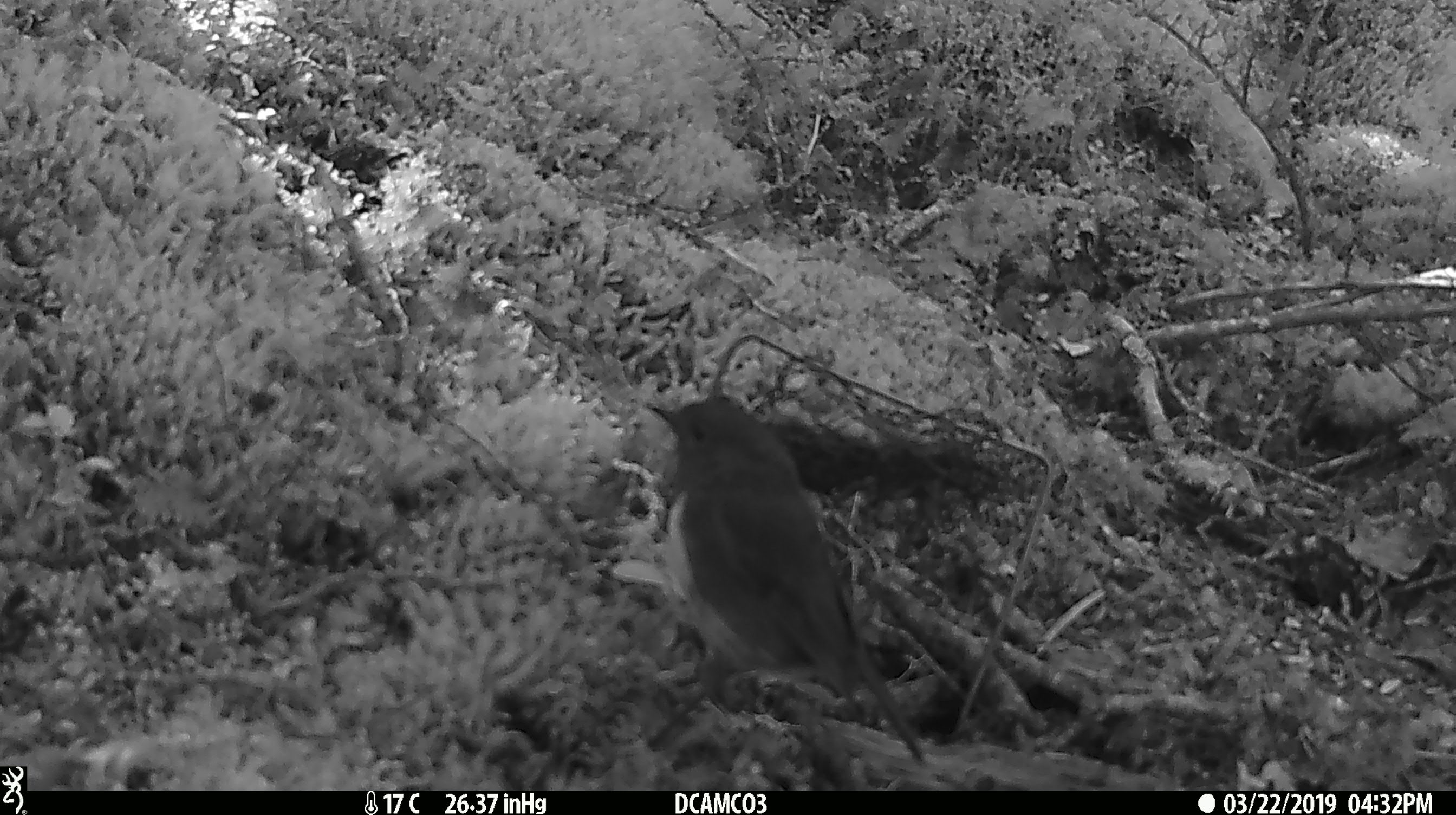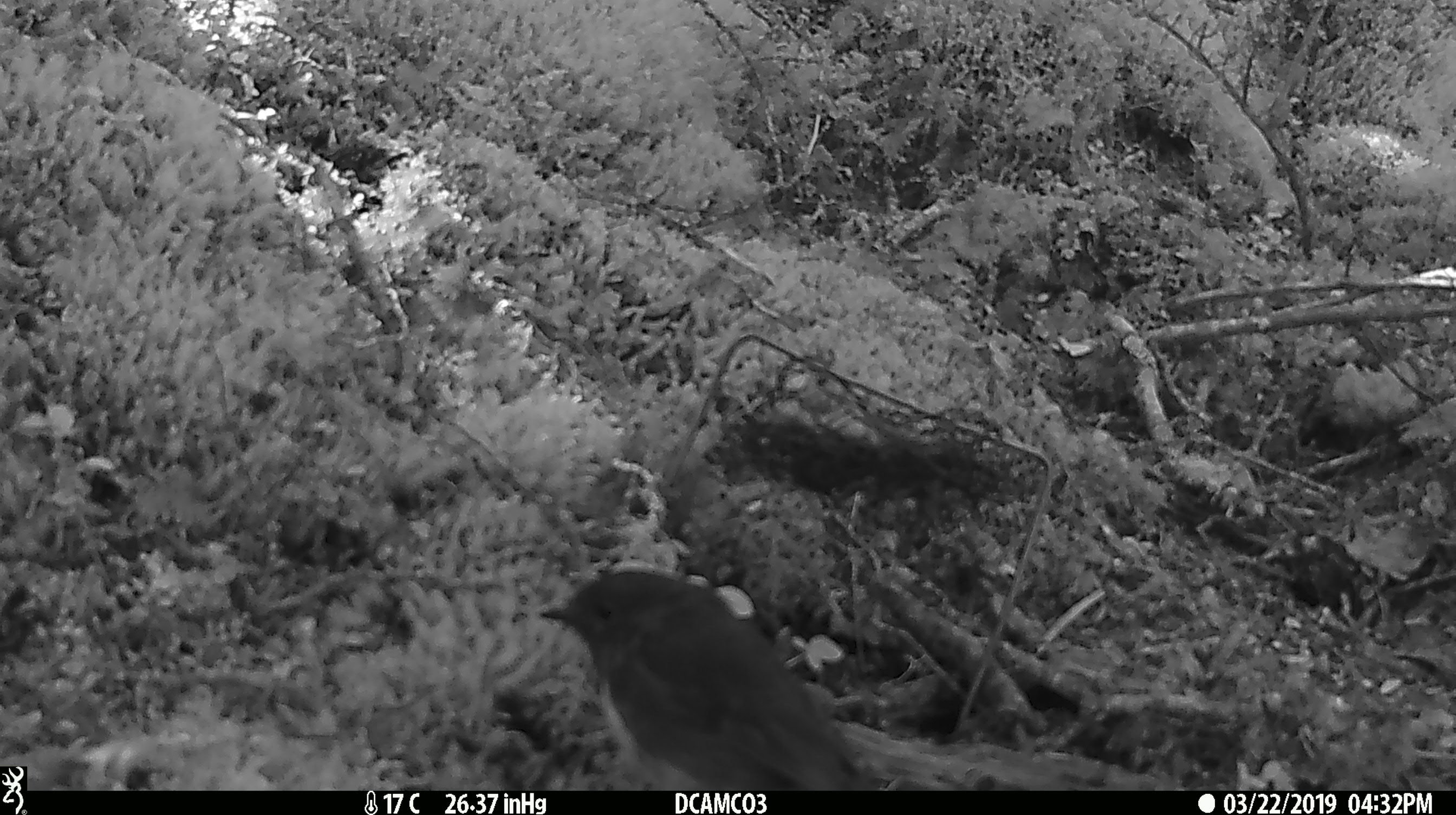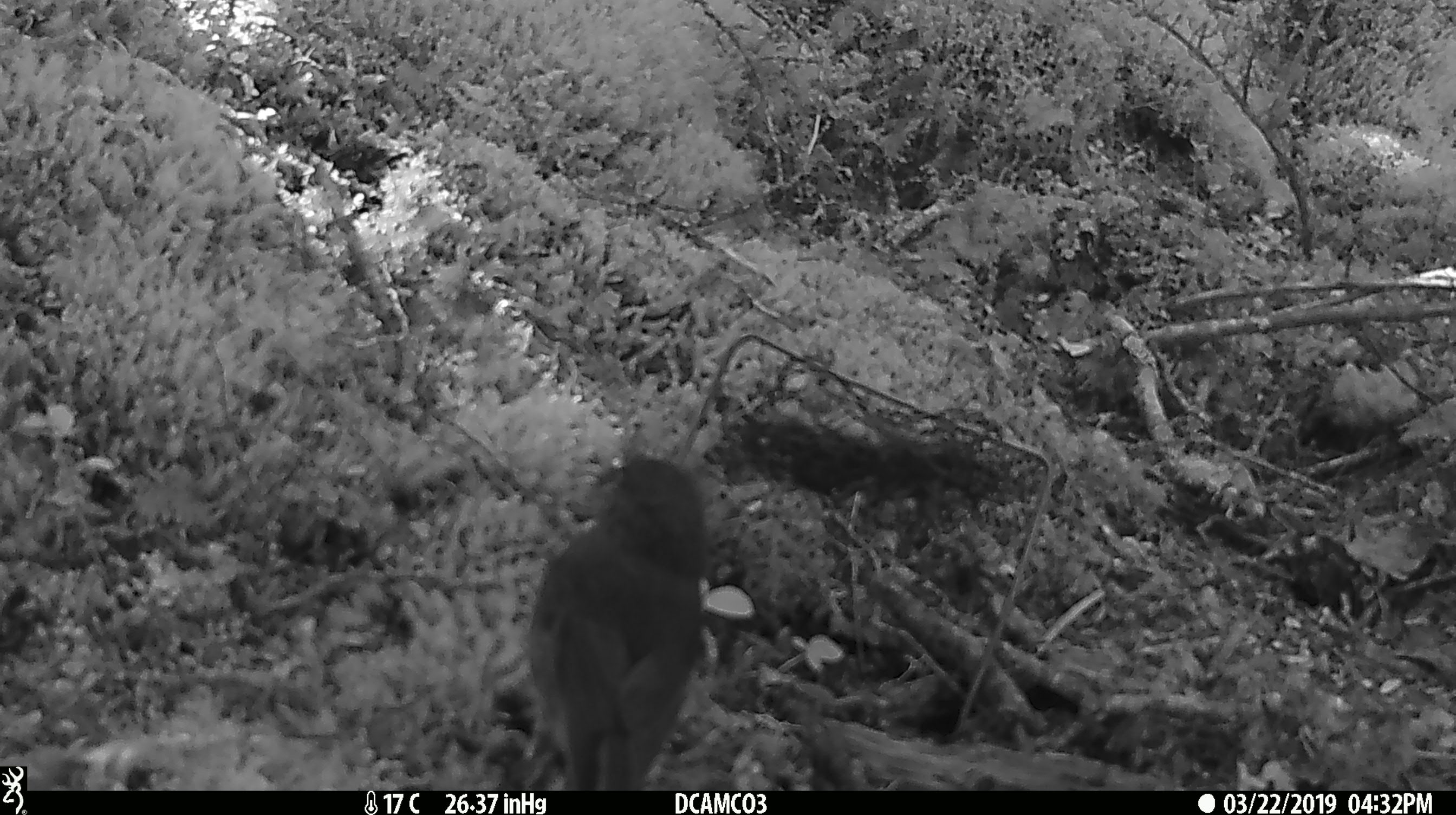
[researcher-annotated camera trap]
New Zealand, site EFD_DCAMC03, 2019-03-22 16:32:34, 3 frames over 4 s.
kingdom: Animalia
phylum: Chordata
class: Aves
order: Passeriformes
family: Petroicidae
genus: Petroica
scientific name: Petroica australis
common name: new zealand robin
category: robin